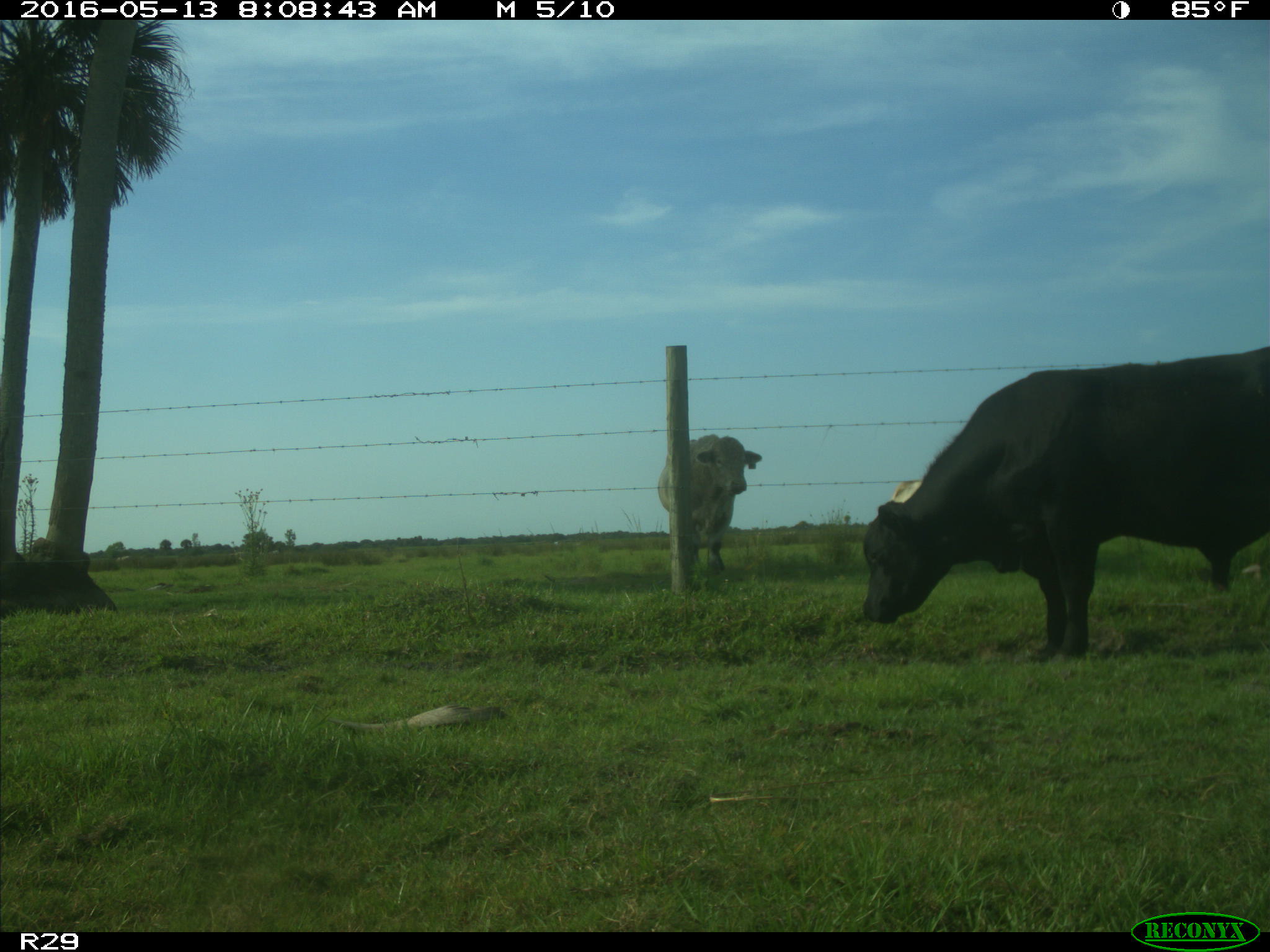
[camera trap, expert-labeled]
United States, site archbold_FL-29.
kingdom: Animalia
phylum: Chordata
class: Mammalia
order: Artiodactyla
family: Bovidae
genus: Bos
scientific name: Bos taurus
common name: domestic cow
Bos taurus (domestic cow).